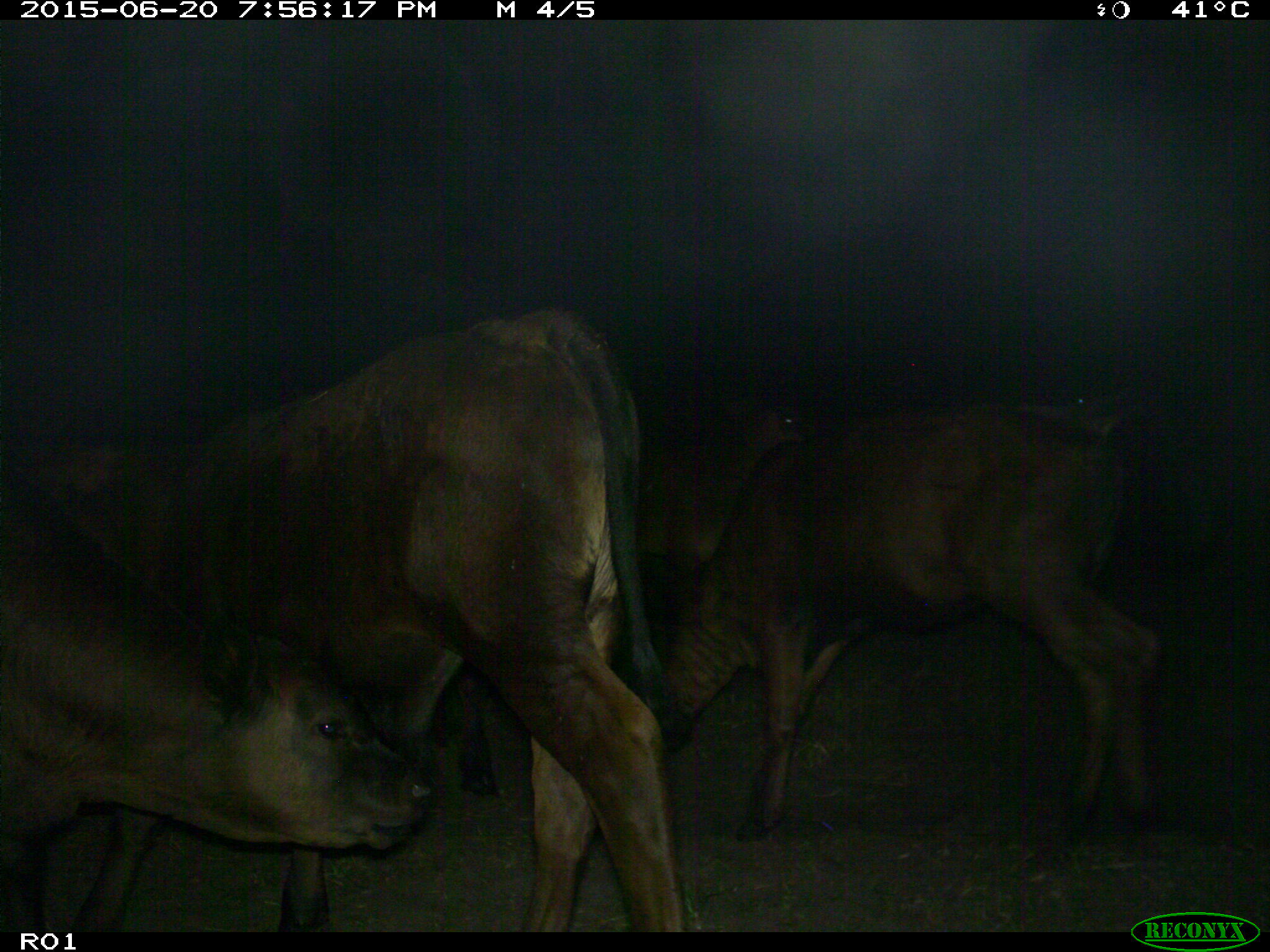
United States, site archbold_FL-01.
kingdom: Animalia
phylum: Chordata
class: Mammalia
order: Artiodactyla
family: Bovidae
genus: Bos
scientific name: Bos taurus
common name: domestic cow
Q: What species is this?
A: Bos taurus (domestic cow).